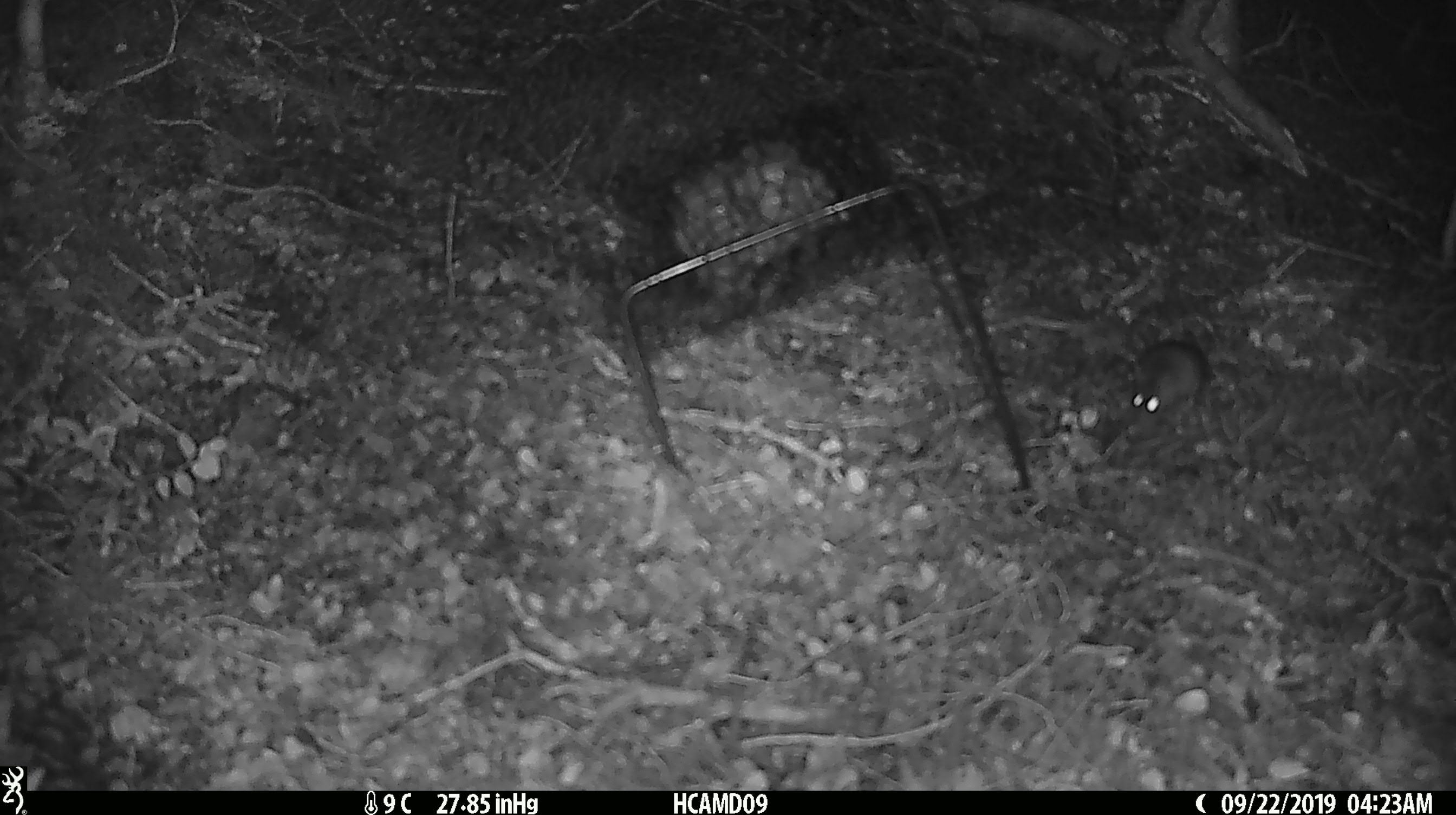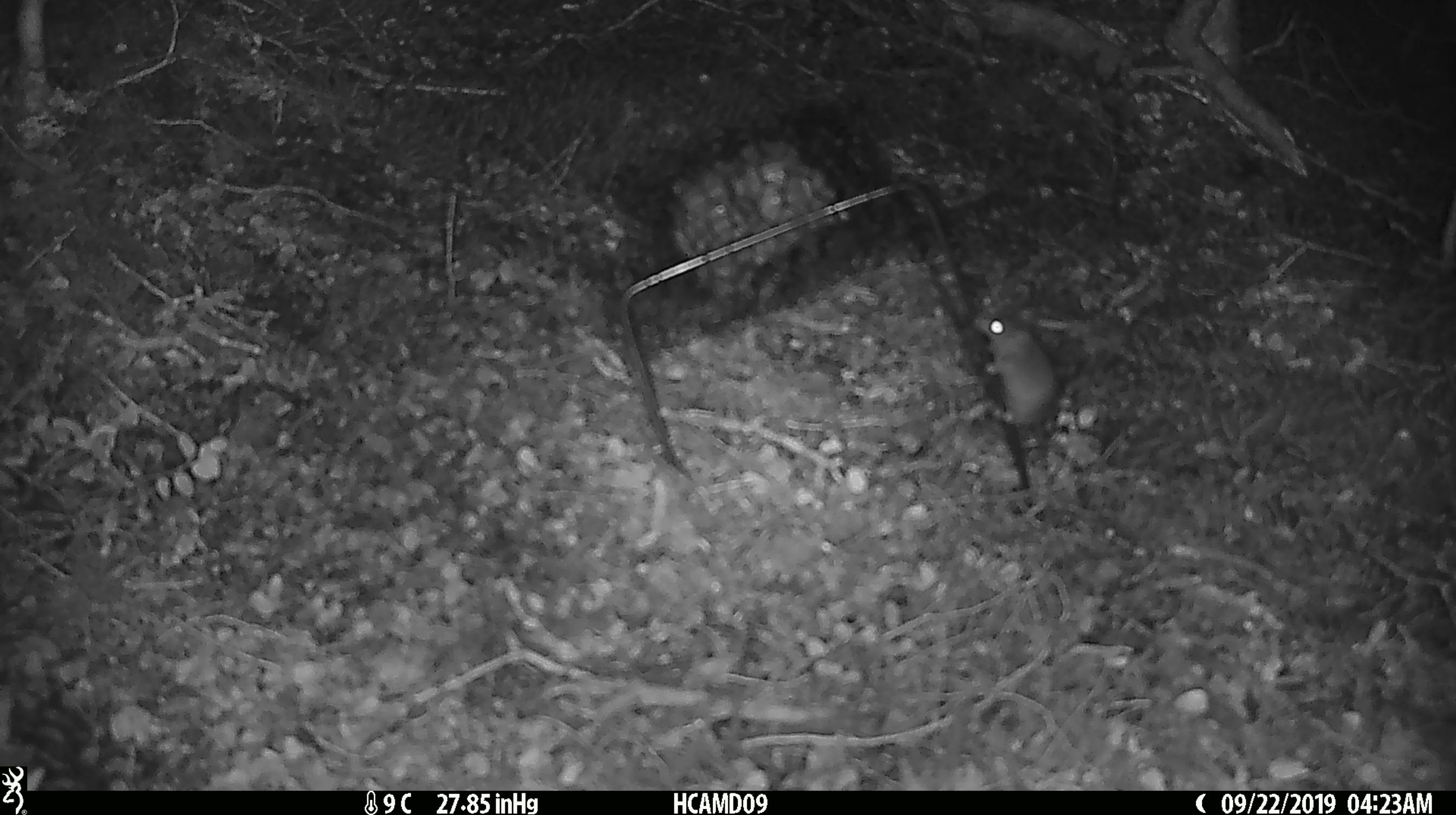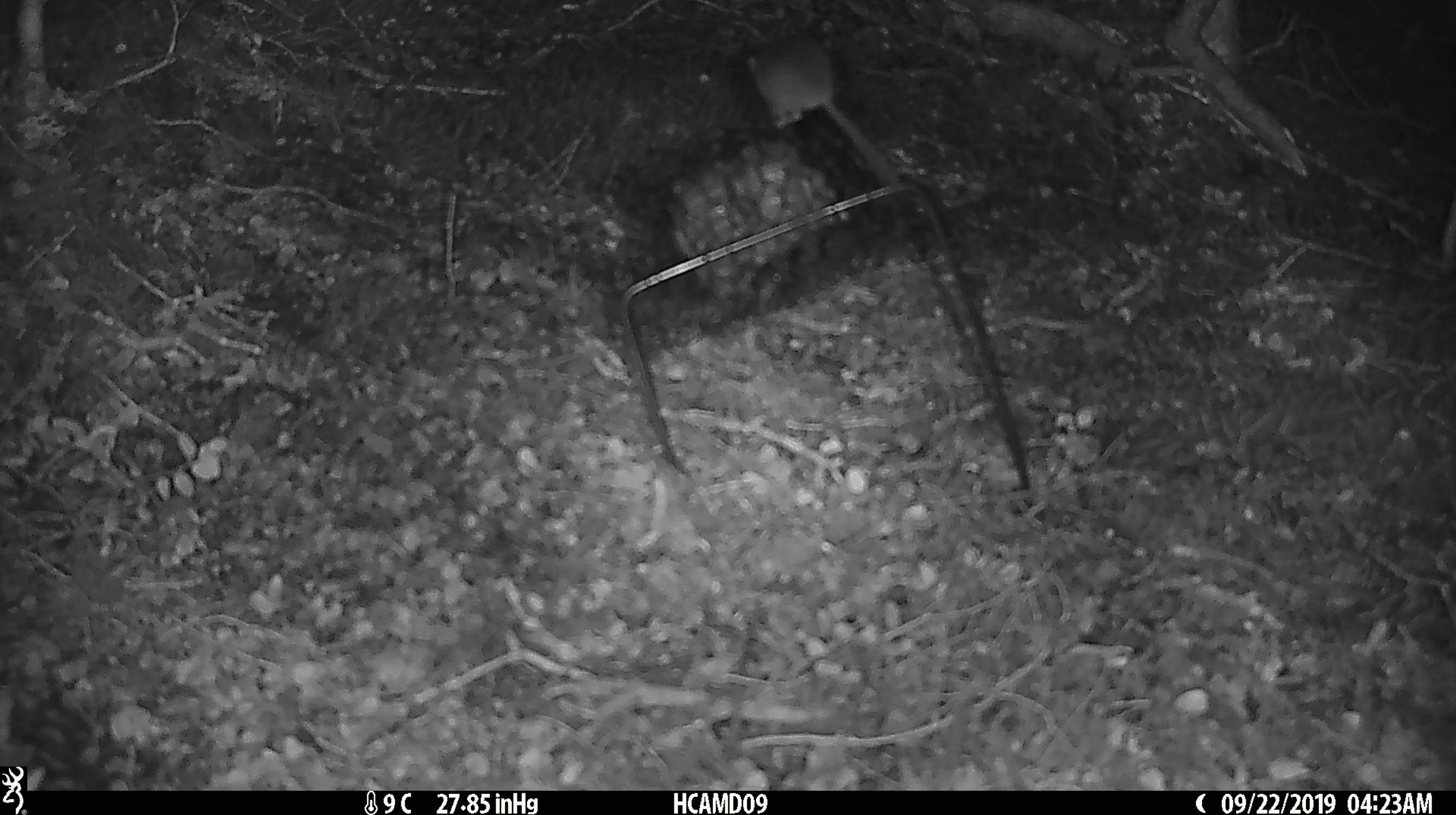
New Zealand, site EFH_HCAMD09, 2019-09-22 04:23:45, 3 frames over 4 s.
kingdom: Animalia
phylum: Chordata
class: Mammalia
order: Rodentia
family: Muridae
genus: Mus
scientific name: Mus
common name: mouse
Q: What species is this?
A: Mouse (Mus).